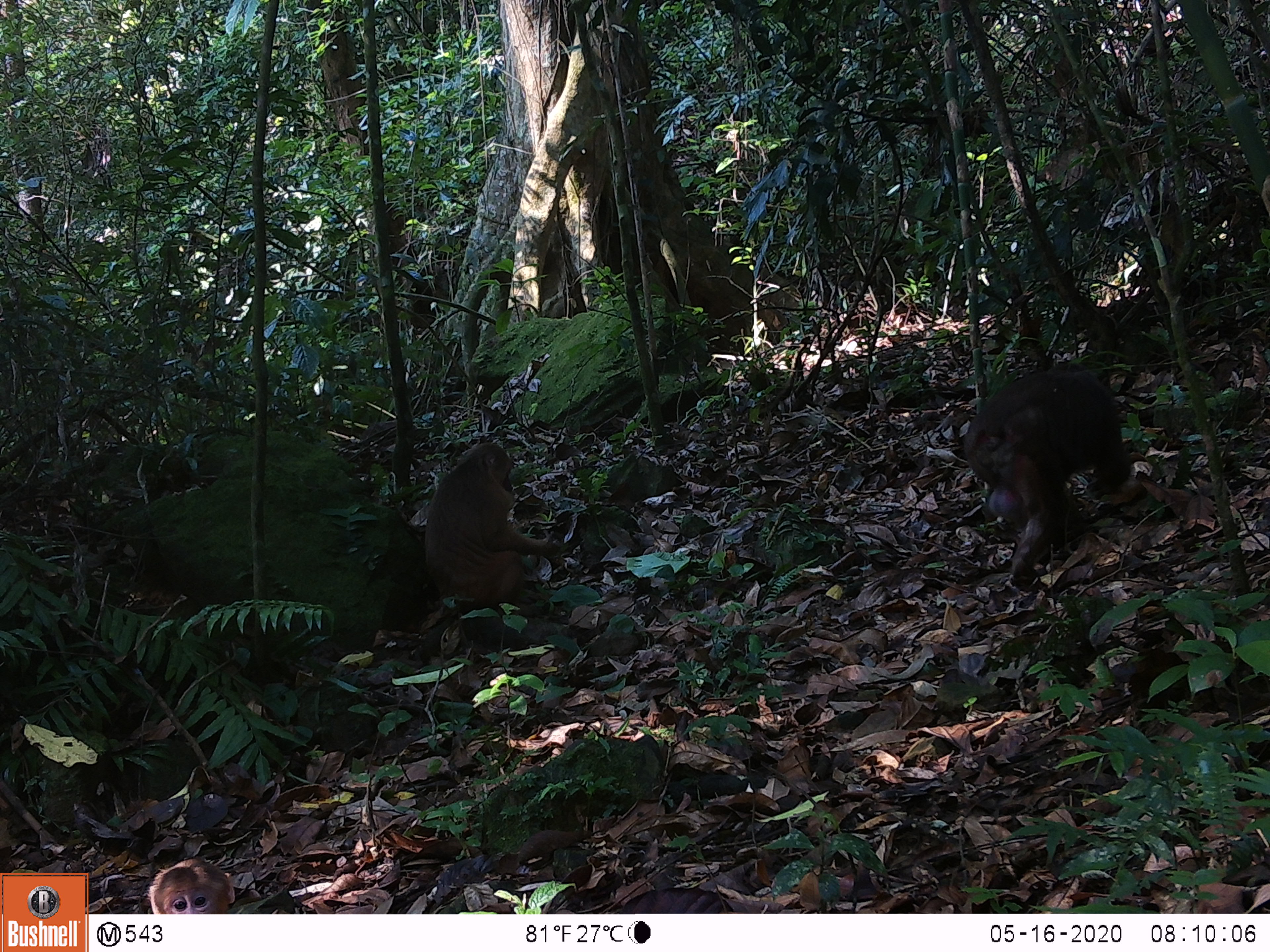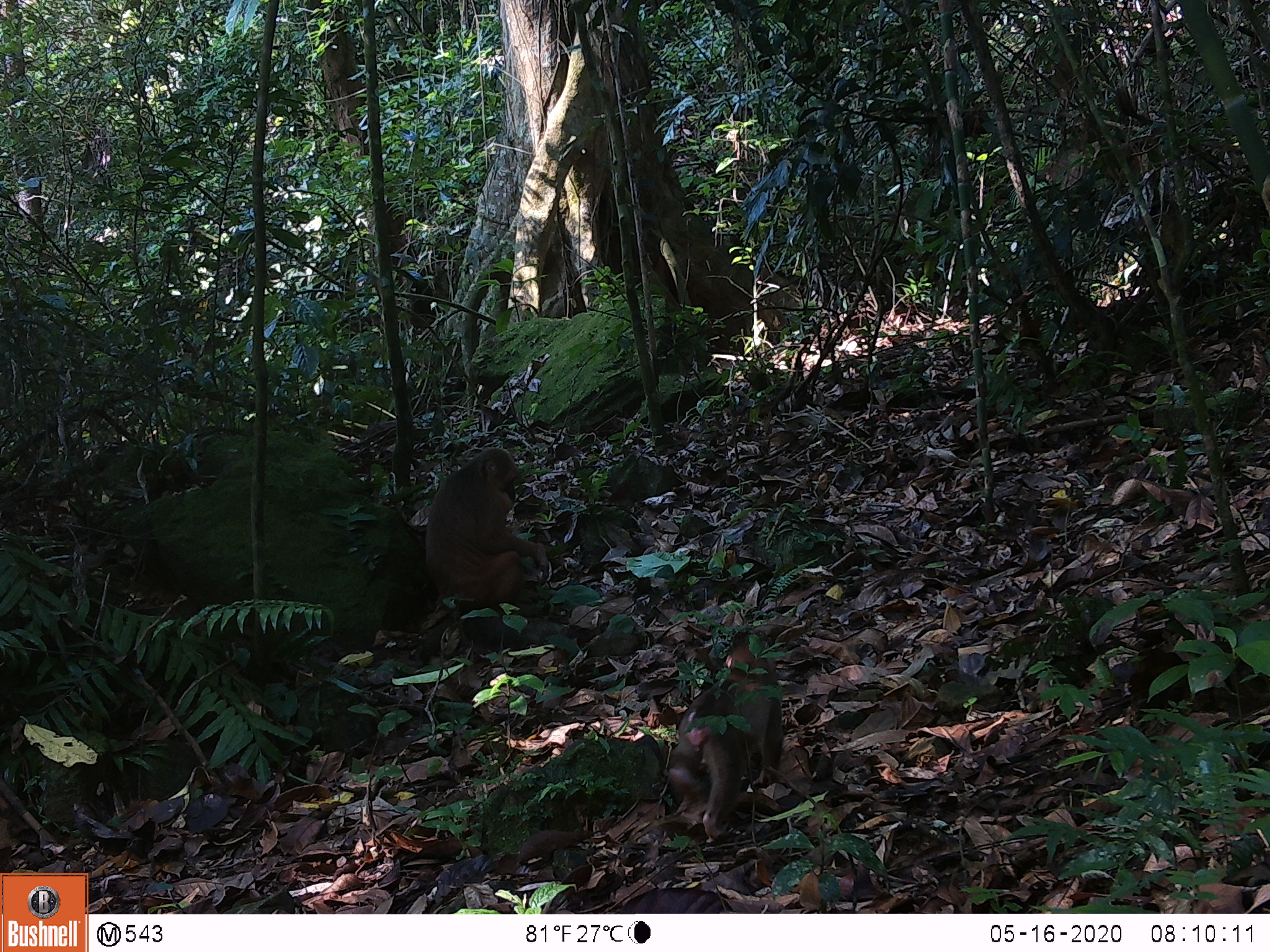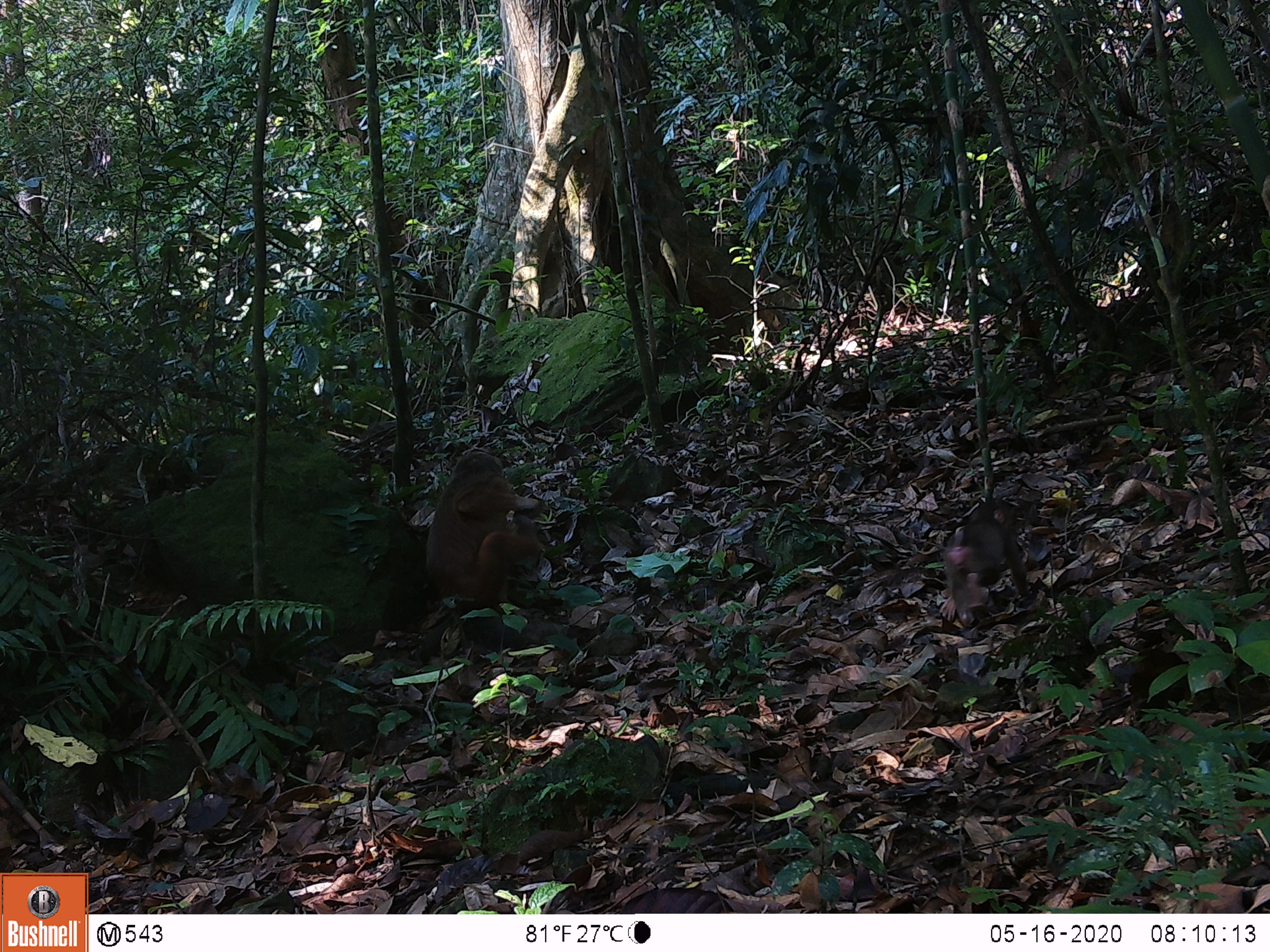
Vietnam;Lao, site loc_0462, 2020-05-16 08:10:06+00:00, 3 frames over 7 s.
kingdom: Animalia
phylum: Chordata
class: Mammalia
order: Primates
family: Cercopithecidae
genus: Macaca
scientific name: Macaca arctoides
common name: stump-tailed macaque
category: stump tailed macaque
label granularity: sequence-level